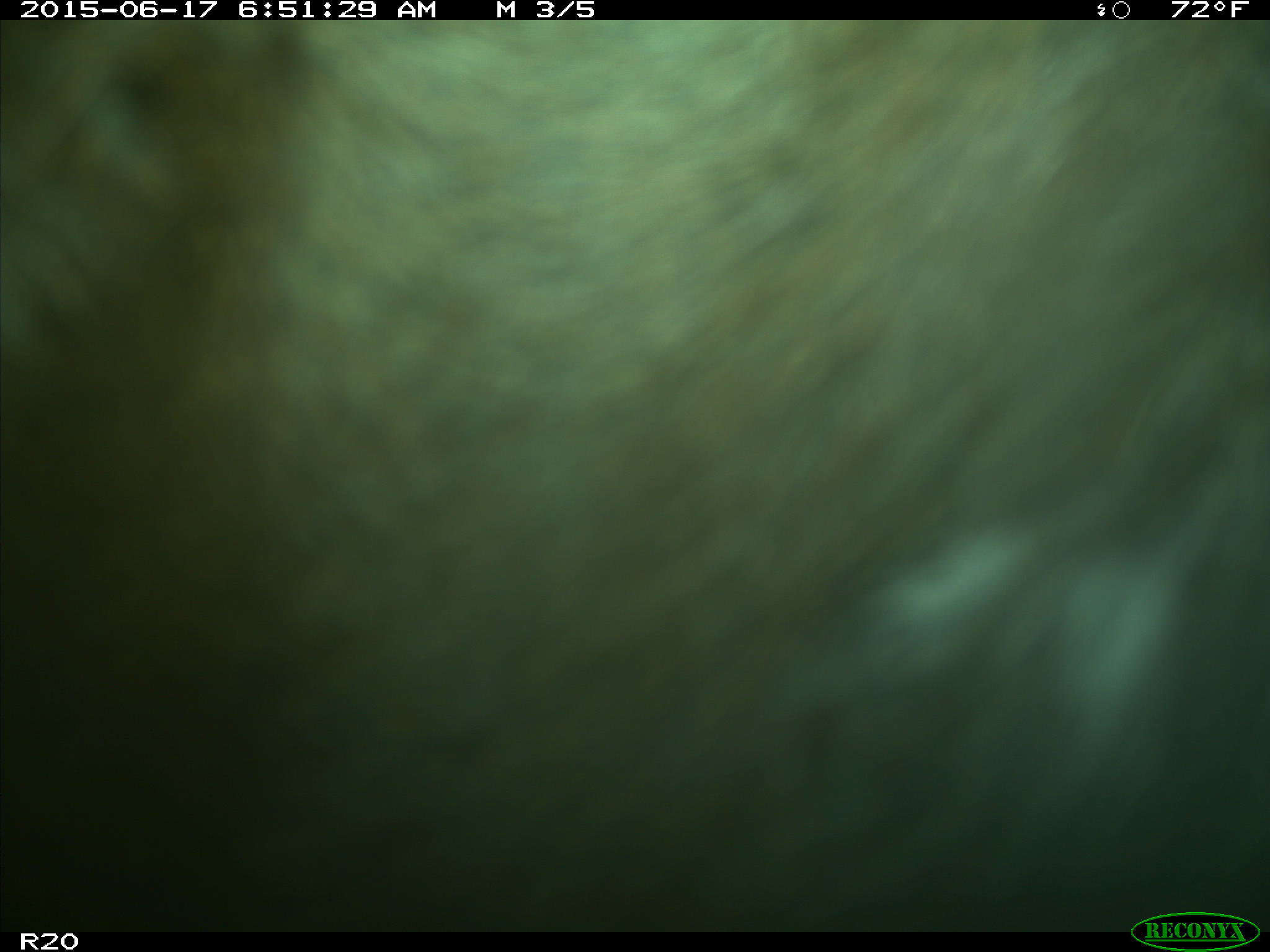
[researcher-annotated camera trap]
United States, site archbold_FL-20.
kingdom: Animalia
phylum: Chordata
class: Mammalia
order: Artiodactyla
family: Bovidae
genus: Bos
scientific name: Bos taurus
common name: domestic cow